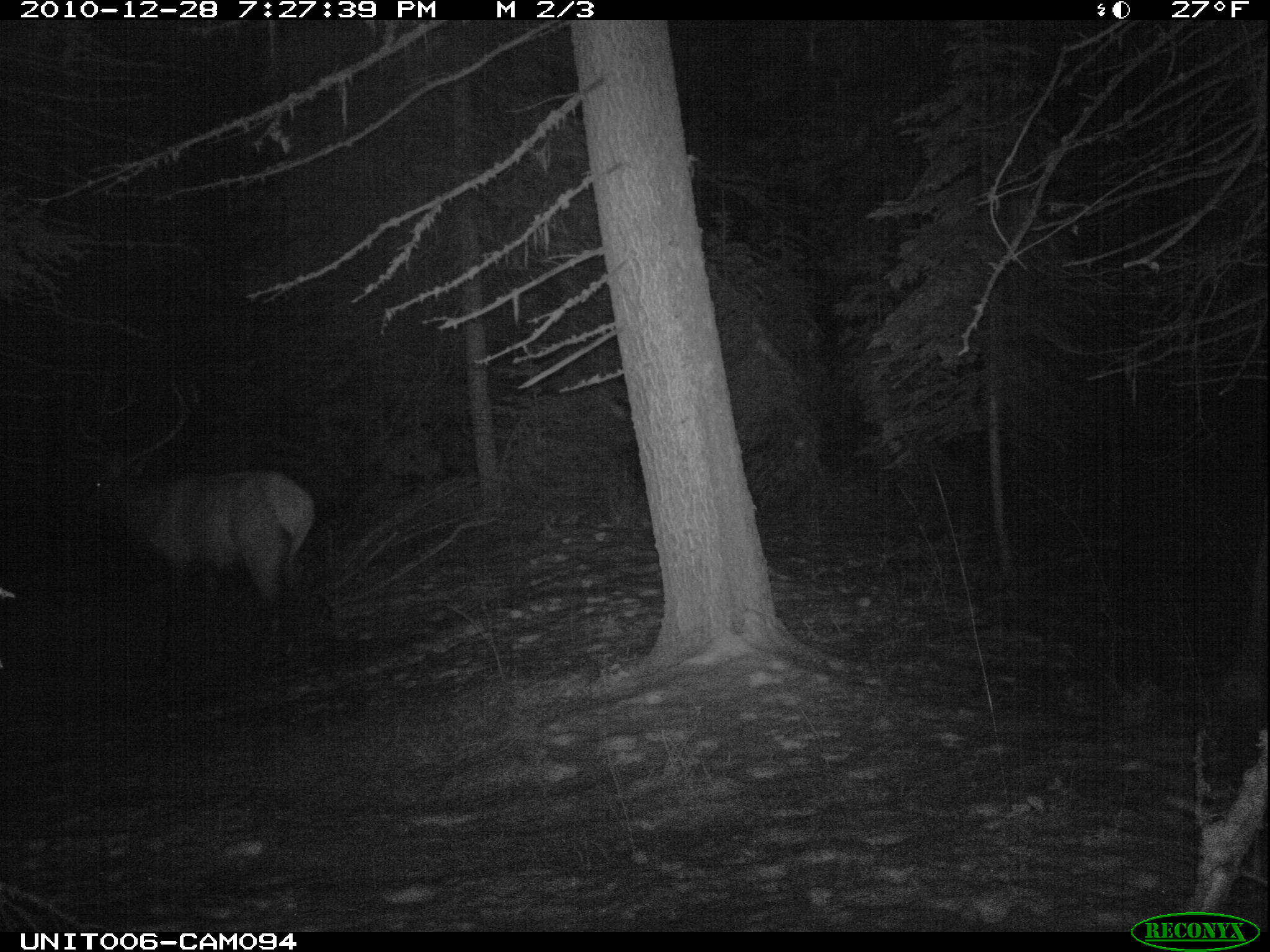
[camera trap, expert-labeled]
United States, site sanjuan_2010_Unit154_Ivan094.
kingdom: Animalia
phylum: Chordata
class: Mammalia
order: Artiodactyla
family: Cervidae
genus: Cervus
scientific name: Cervus elaphus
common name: red deer